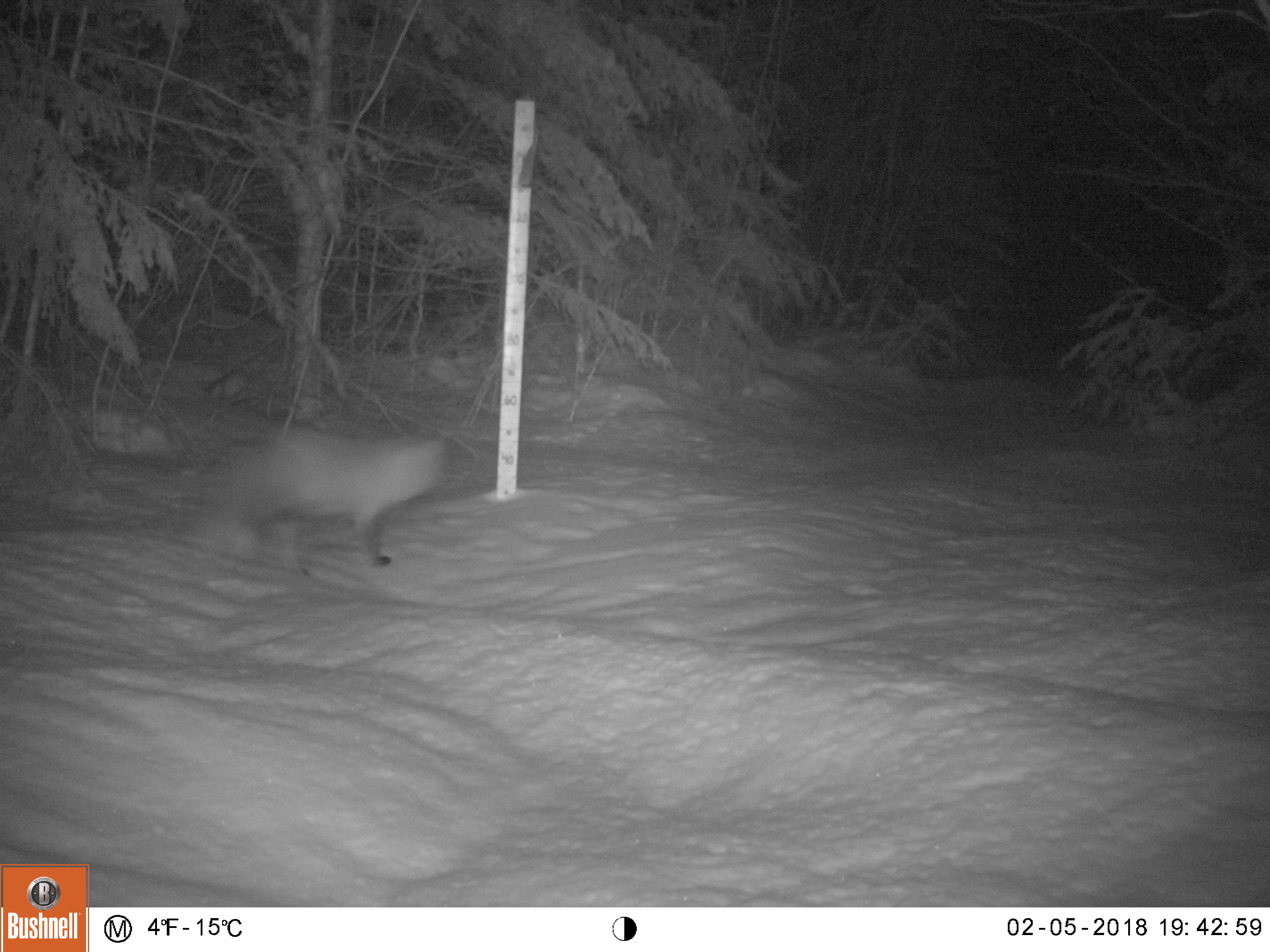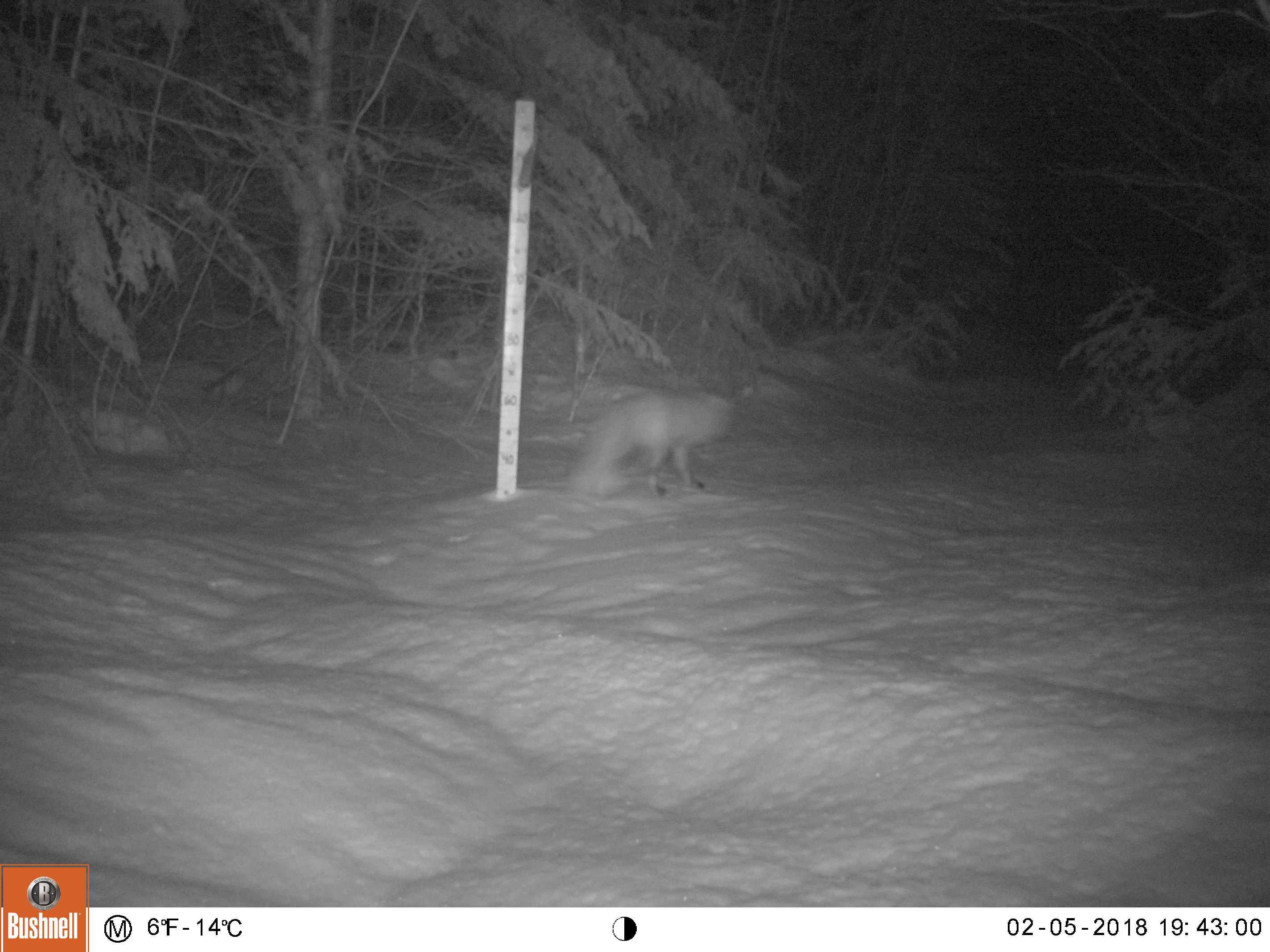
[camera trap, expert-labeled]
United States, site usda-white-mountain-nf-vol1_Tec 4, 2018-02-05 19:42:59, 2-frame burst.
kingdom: Animalia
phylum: Chordata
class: Mammalia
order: Carnivora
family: Canidae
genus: Vulpes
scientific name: Vulpes vulpes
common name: red fox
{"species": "red fox (Vulpes vulpes)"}